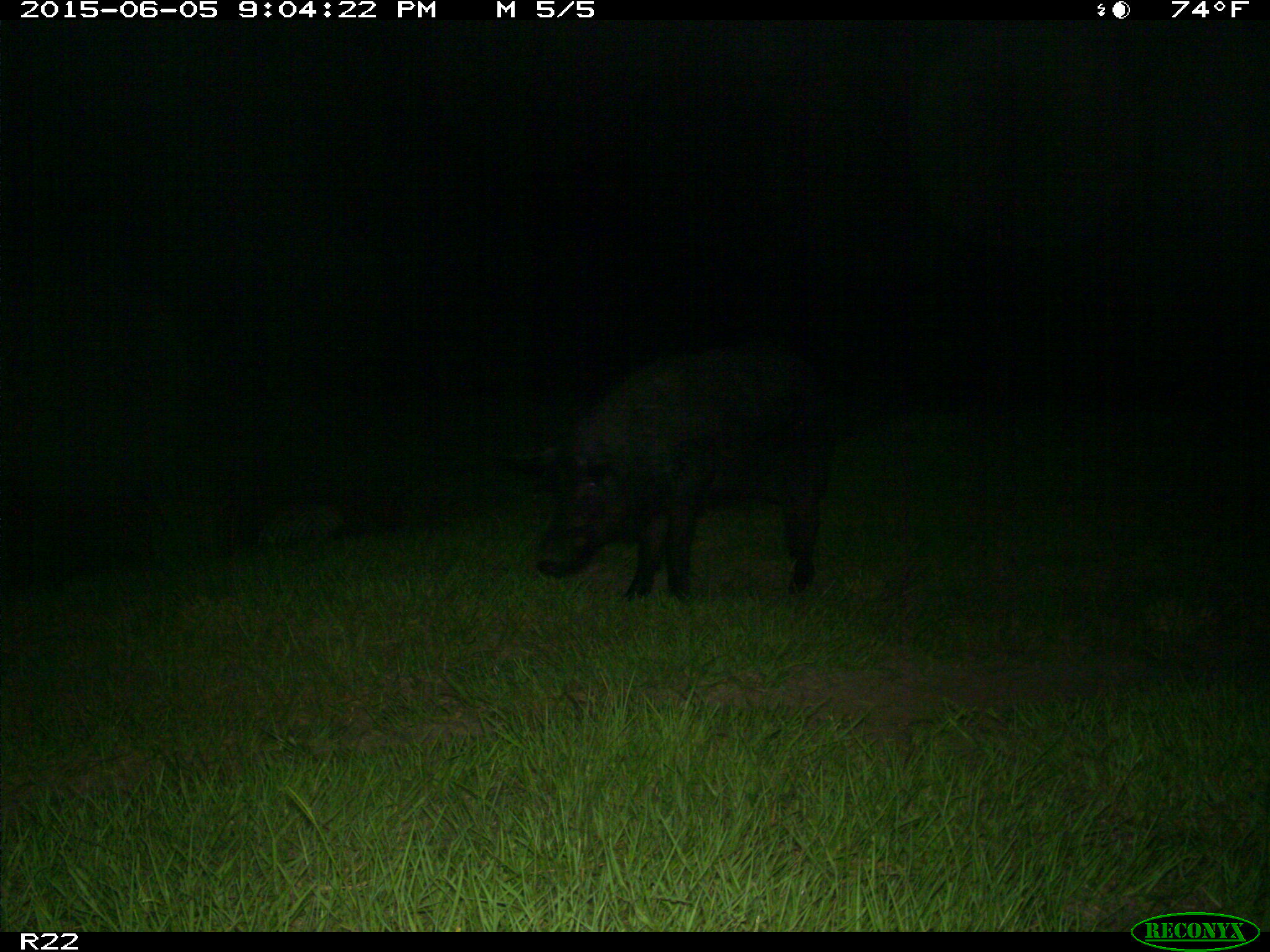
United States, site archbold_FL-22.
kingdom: Animalia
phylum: Chordata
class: Mammalia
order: Artiodactyla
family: Bovidae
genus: Bos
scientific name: Bos taurus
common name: domestic cow